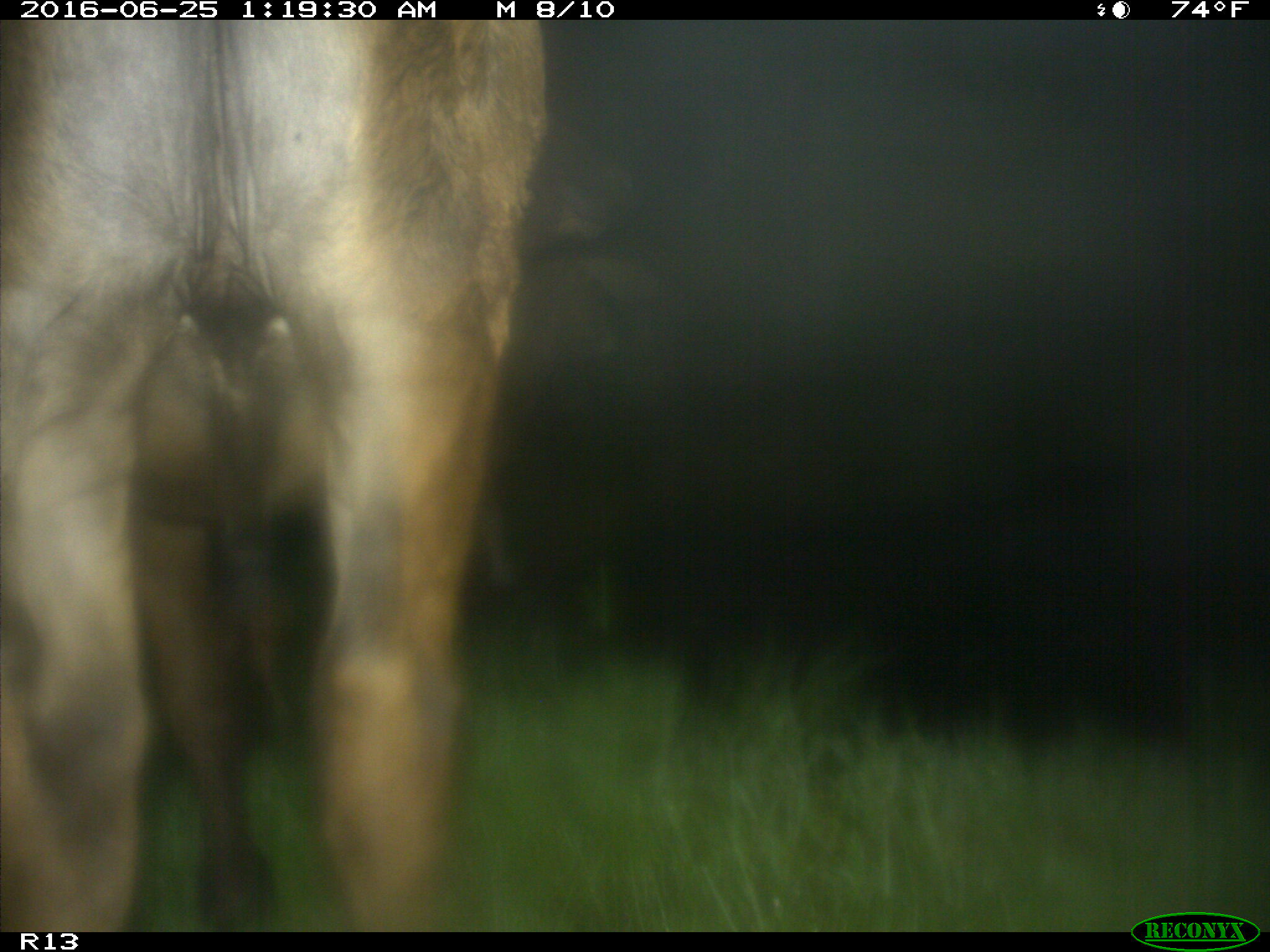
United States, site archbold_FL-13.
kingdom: Animalia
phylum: Chordata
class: Mammalia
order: Artiodactyla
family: Bovidae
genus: Bos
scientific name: Bos taurus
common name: domestic cow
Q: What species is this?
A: Bos taurus (domestic cow).